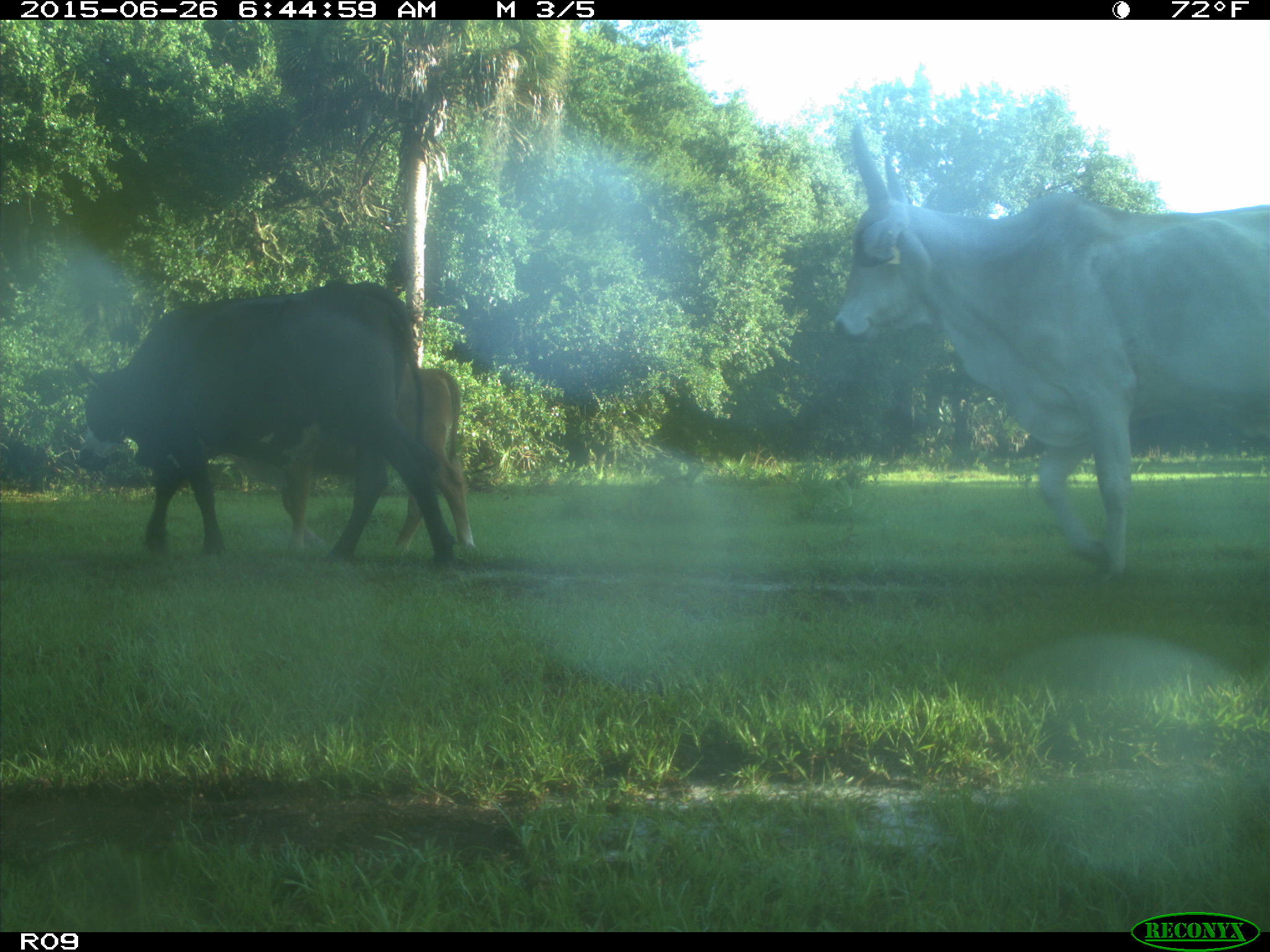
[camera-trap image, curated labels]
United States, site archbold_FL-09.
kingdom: Animalia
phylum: Chordata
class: Mammalia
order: Artiodactyla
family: Bovidae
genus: Bos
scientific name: Bos taurus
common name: domestic cow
Bos taurus (domestic cow).